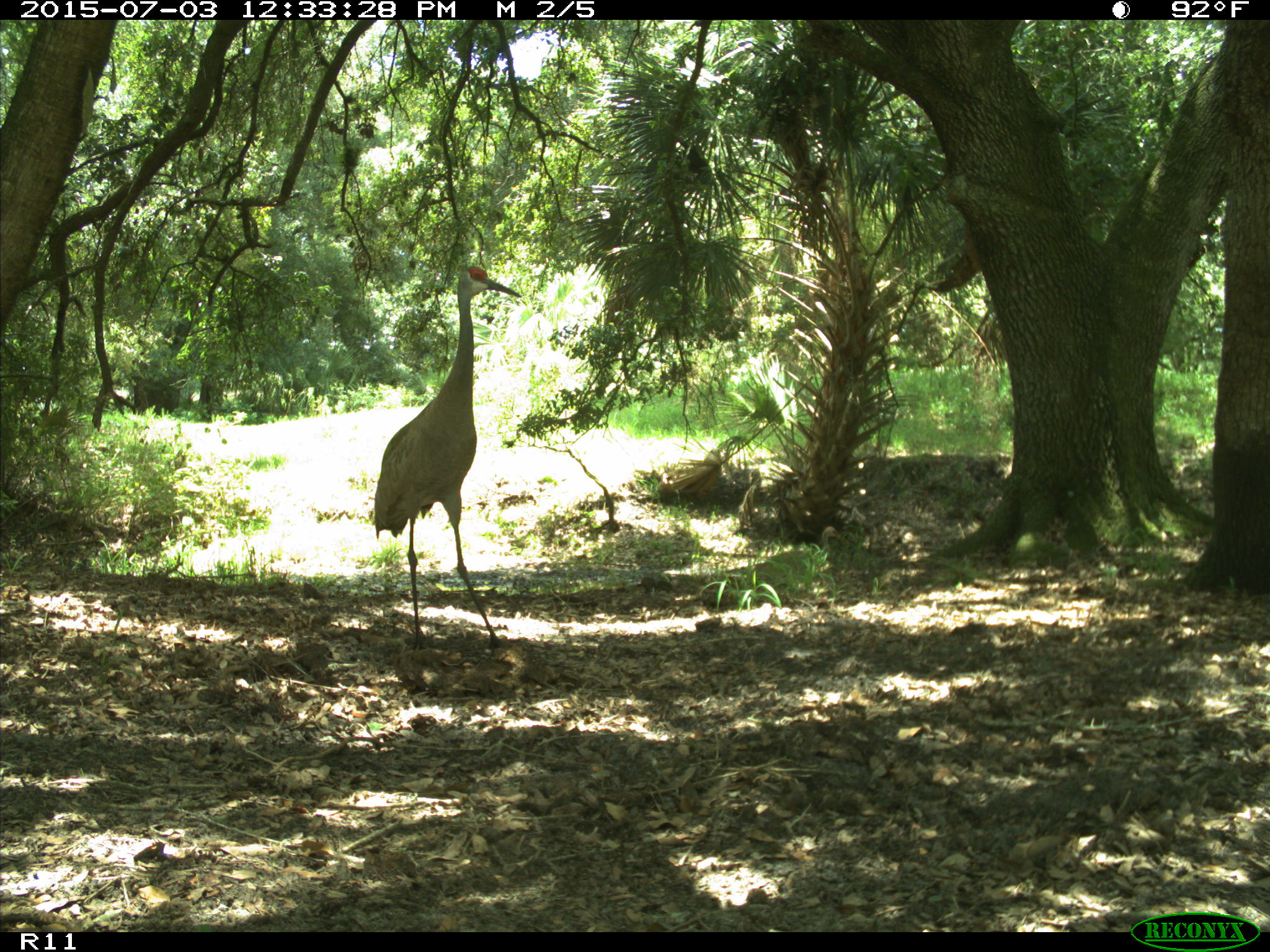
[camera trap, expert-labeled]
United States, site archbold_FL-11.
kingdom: Animalia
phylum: Chordata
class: Aves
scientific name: Aves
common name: birds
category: unidentified bird